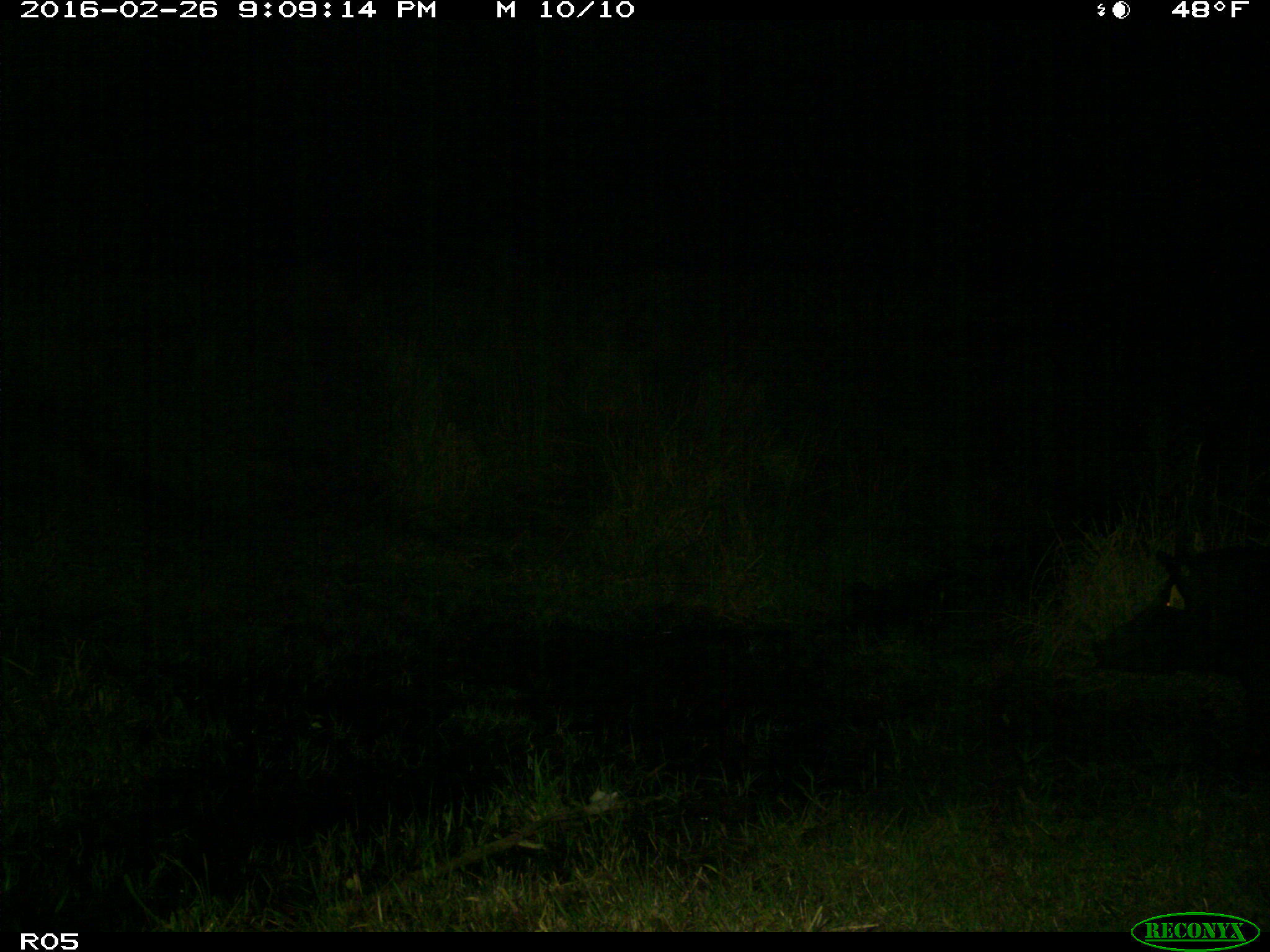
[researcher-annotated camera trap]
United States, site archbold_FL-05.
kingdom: Animalia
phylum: Chordata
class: Mammalia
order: Artiodactyla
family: Suidae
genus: Sus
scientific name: Sus scrofa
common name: wild boar